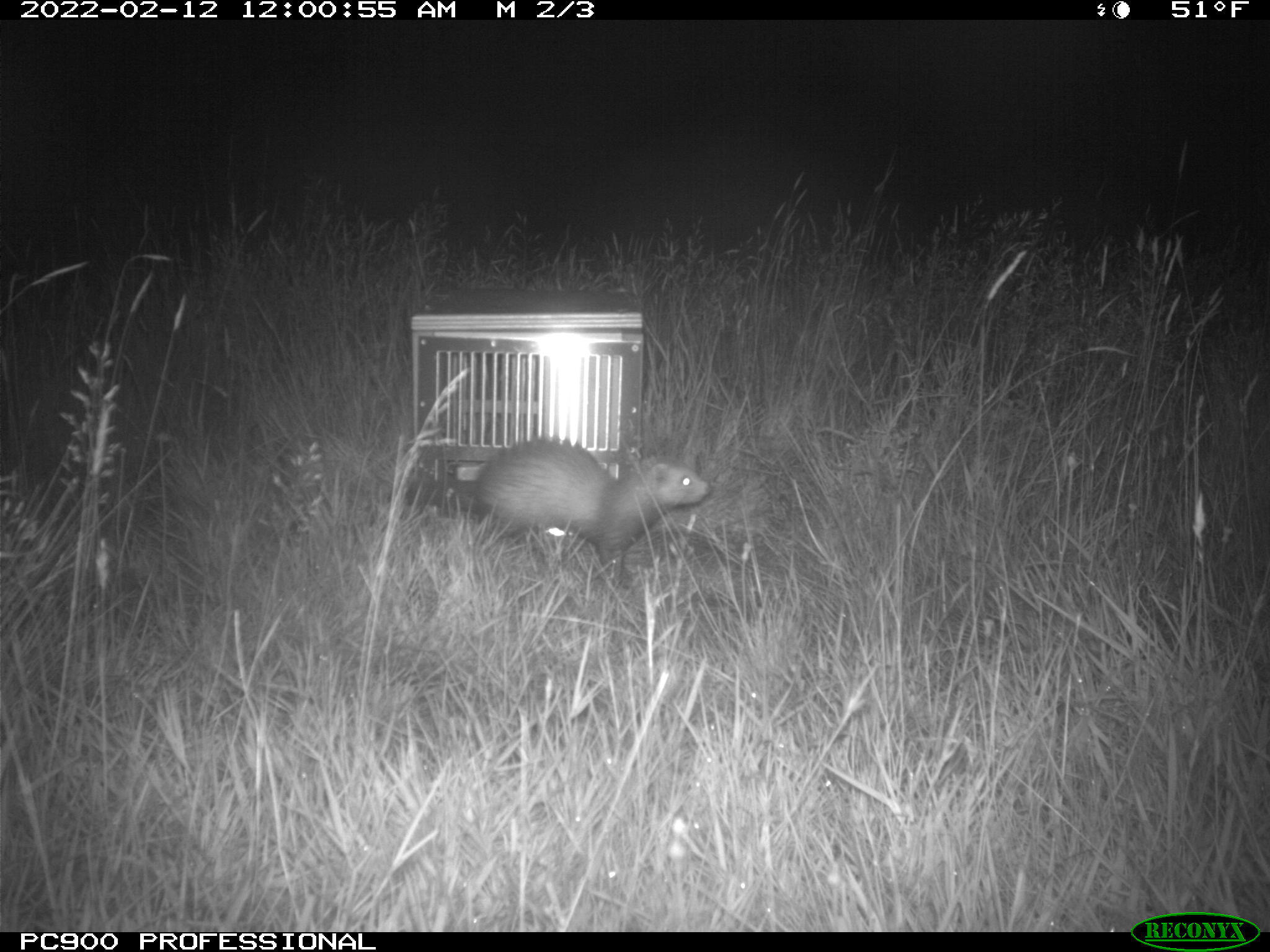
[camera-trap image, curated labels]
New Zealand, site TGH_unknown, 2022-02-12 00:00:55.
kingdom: Animalia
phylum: Chordata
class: Mammalia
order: Carnivora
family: Mustelidae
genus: Mustela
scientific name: Mustela furo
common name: ferret